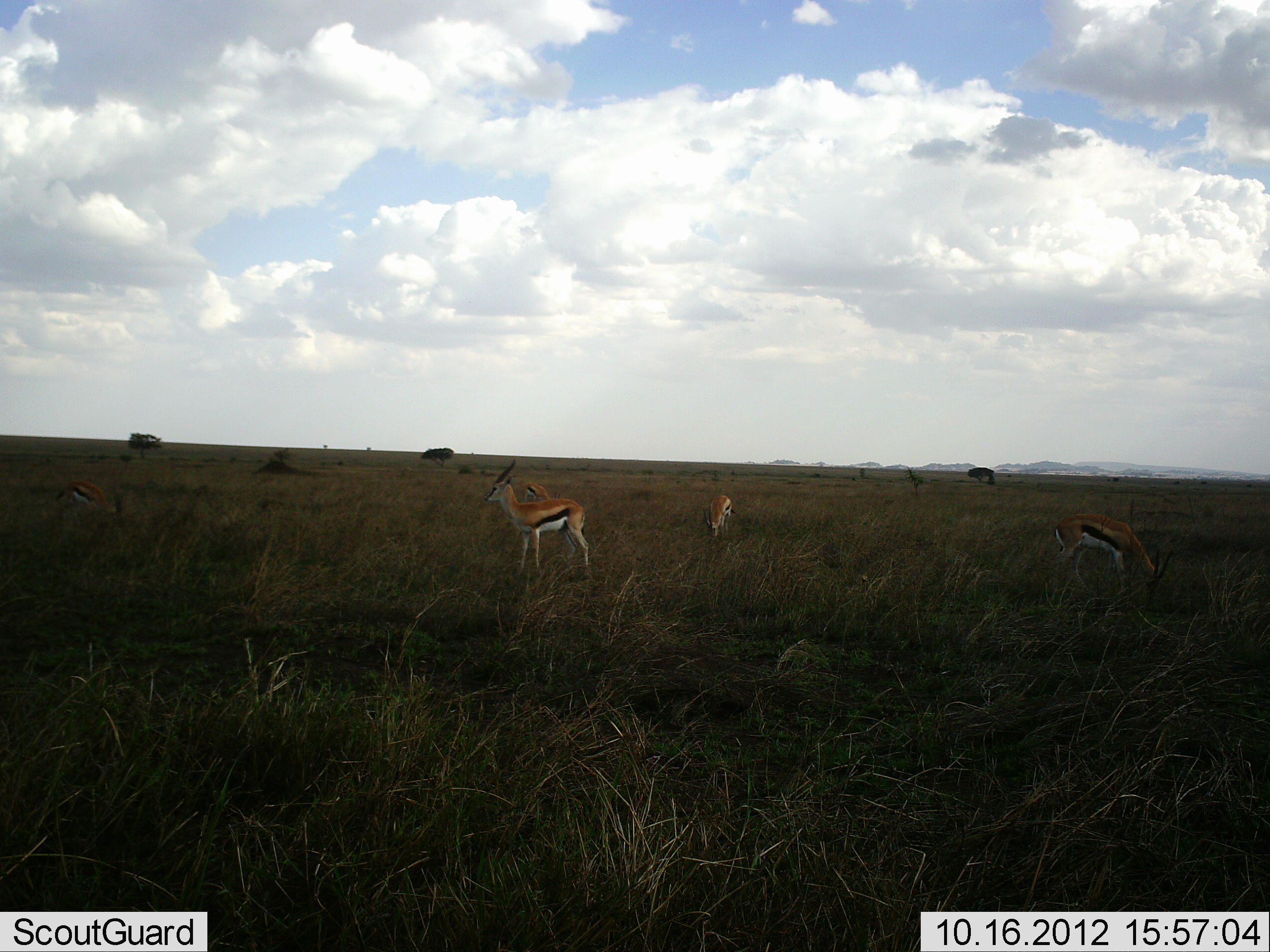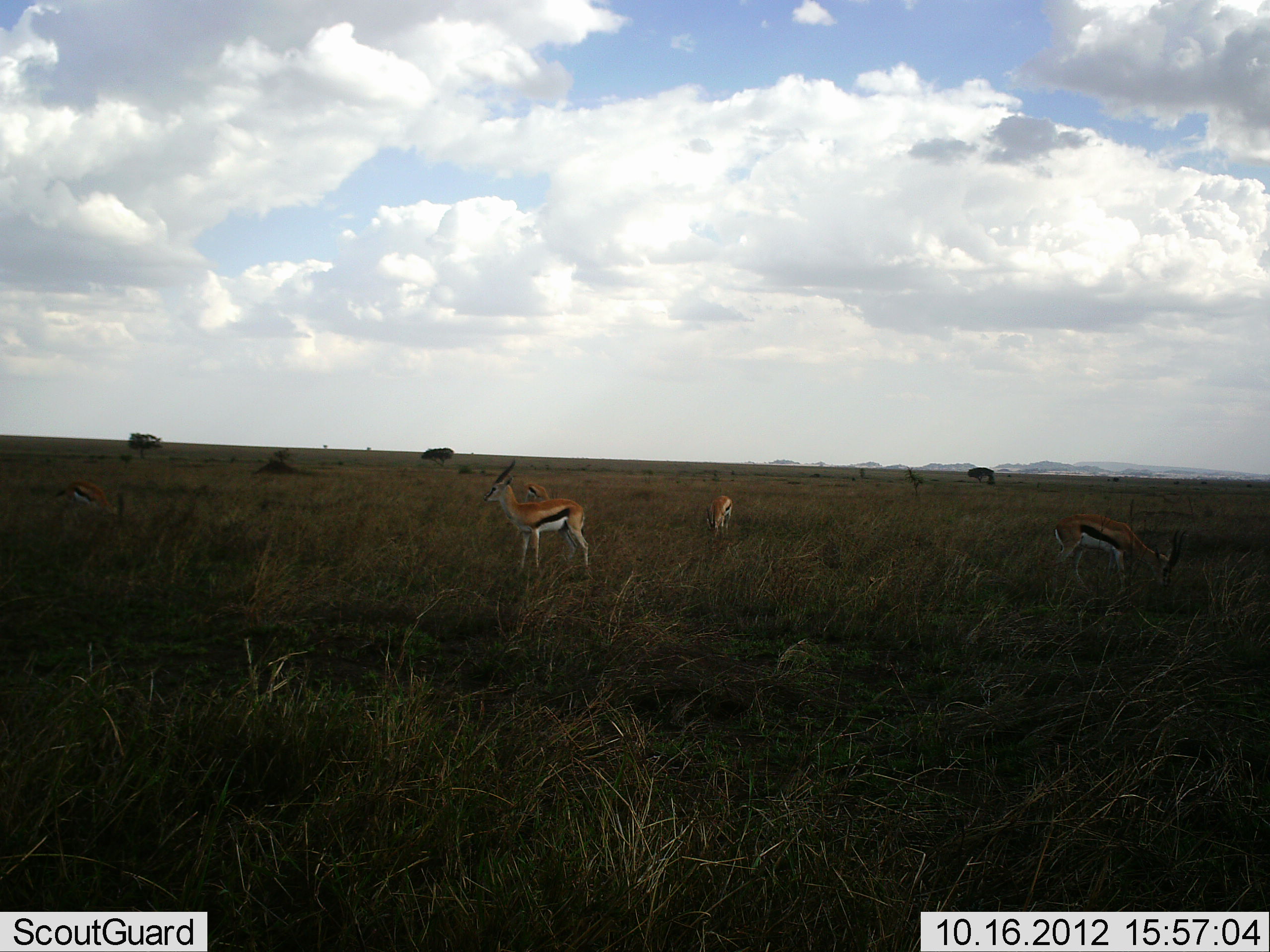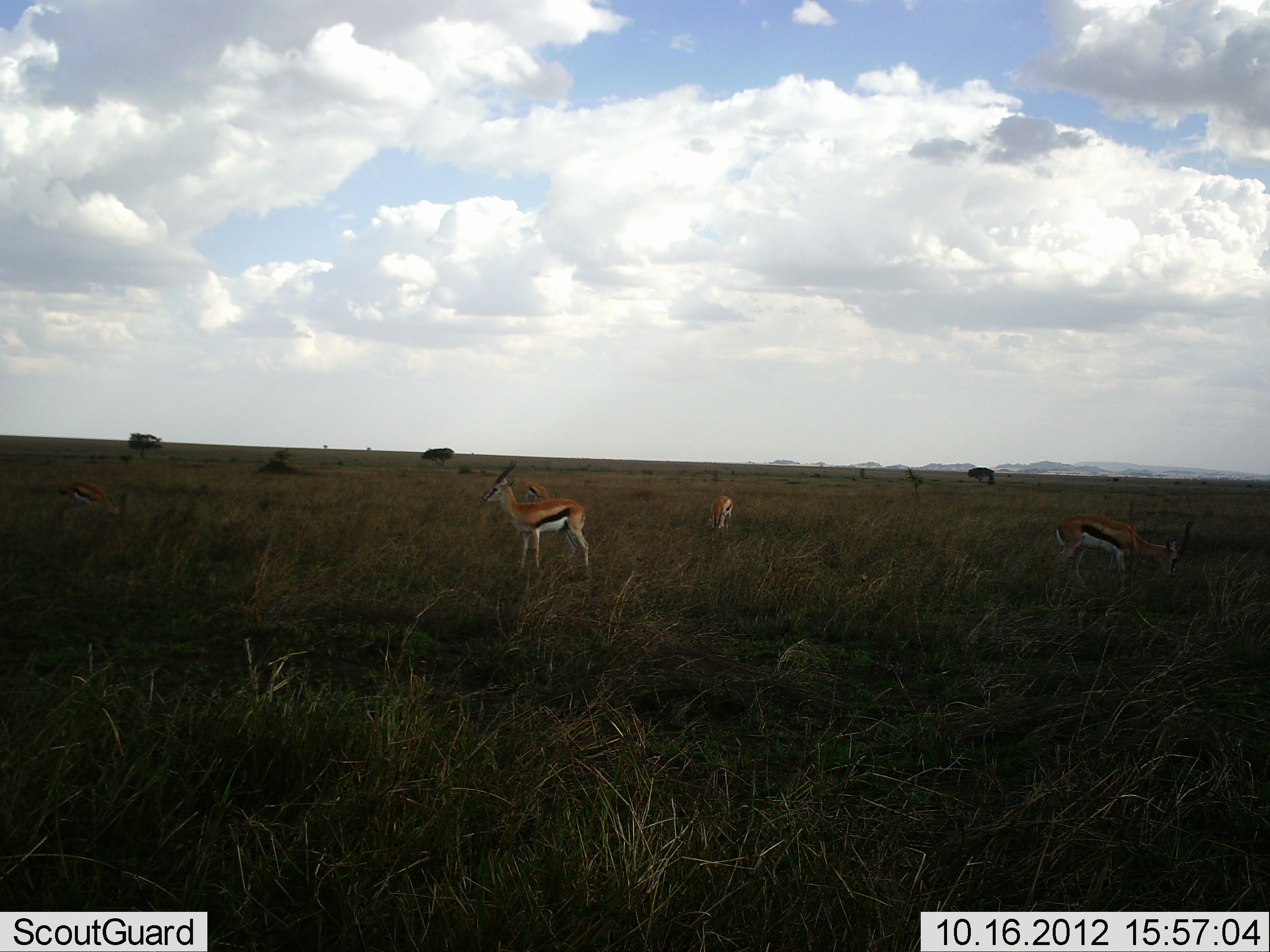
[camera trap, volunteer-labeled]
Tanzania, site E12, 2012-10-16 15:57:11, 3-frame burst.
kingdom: Animalia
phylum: Chordata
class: Mammalia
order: Artiodactyla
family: Bovidae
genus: Eudorcas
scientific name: Eudorcas thomsonii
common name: thomson's gazelle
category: gazellethomsons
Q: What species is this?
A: Gazellethomsons (thomson's gazelle) (Eudorcas thomsonii).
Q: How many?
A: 5.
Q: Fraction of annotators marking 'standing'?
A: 80%.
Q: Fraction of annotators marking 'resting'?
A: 10%.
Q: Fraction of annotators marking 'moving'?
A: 0%.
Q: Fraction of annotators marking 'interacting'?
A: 0%.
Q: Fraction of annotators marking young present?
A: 0%.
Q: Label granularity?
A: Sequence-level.